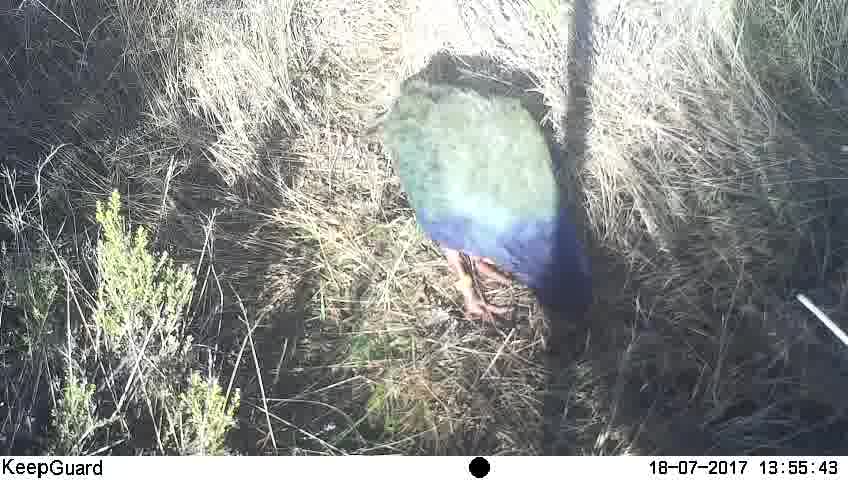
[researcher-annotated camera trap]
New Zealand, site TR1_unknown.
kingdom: Animalia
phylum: Chordata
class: Aves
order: Gruiformes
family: Rallidae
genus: Porphyrio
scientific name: Porphyrio mantelli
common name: takahe